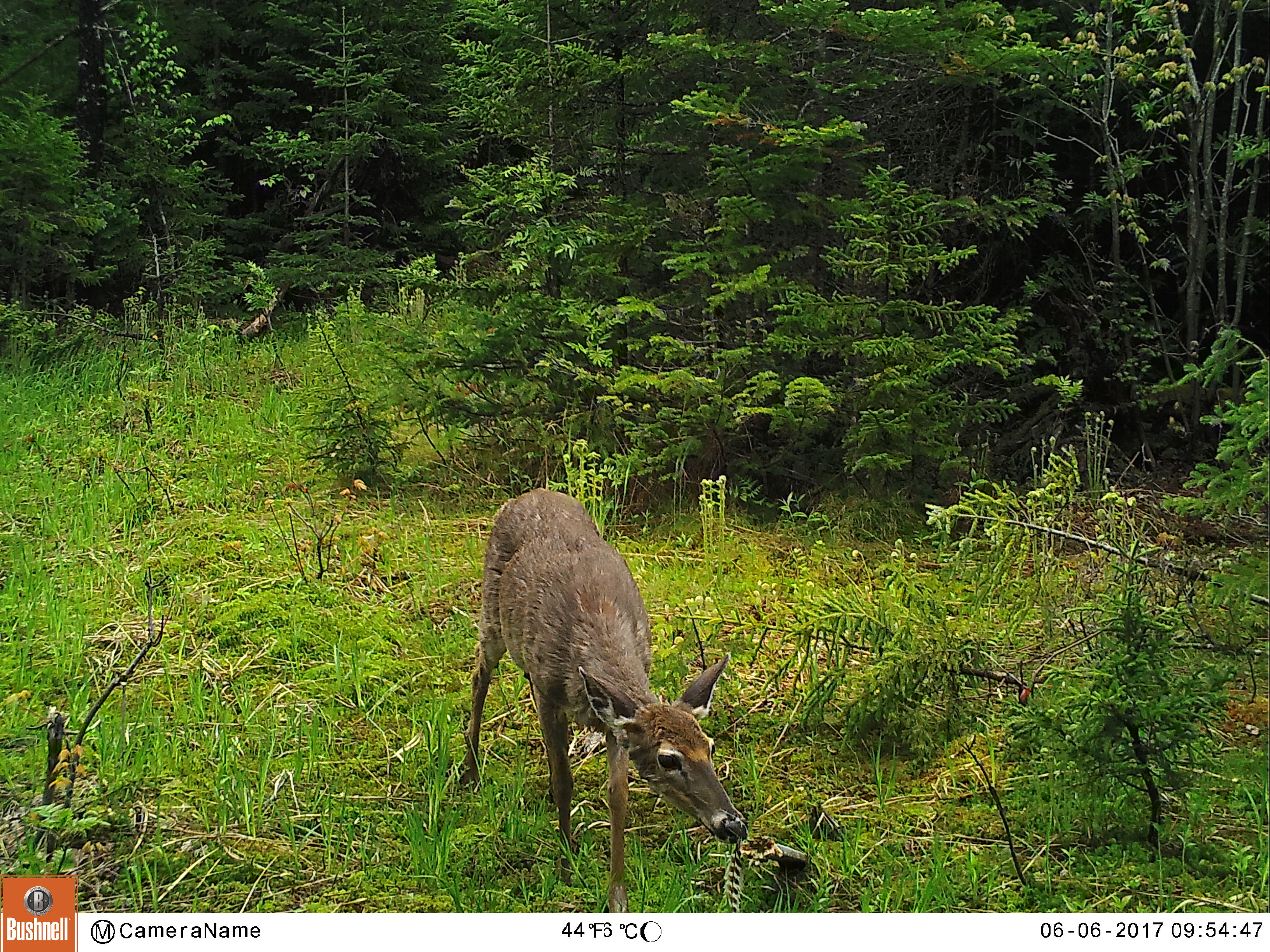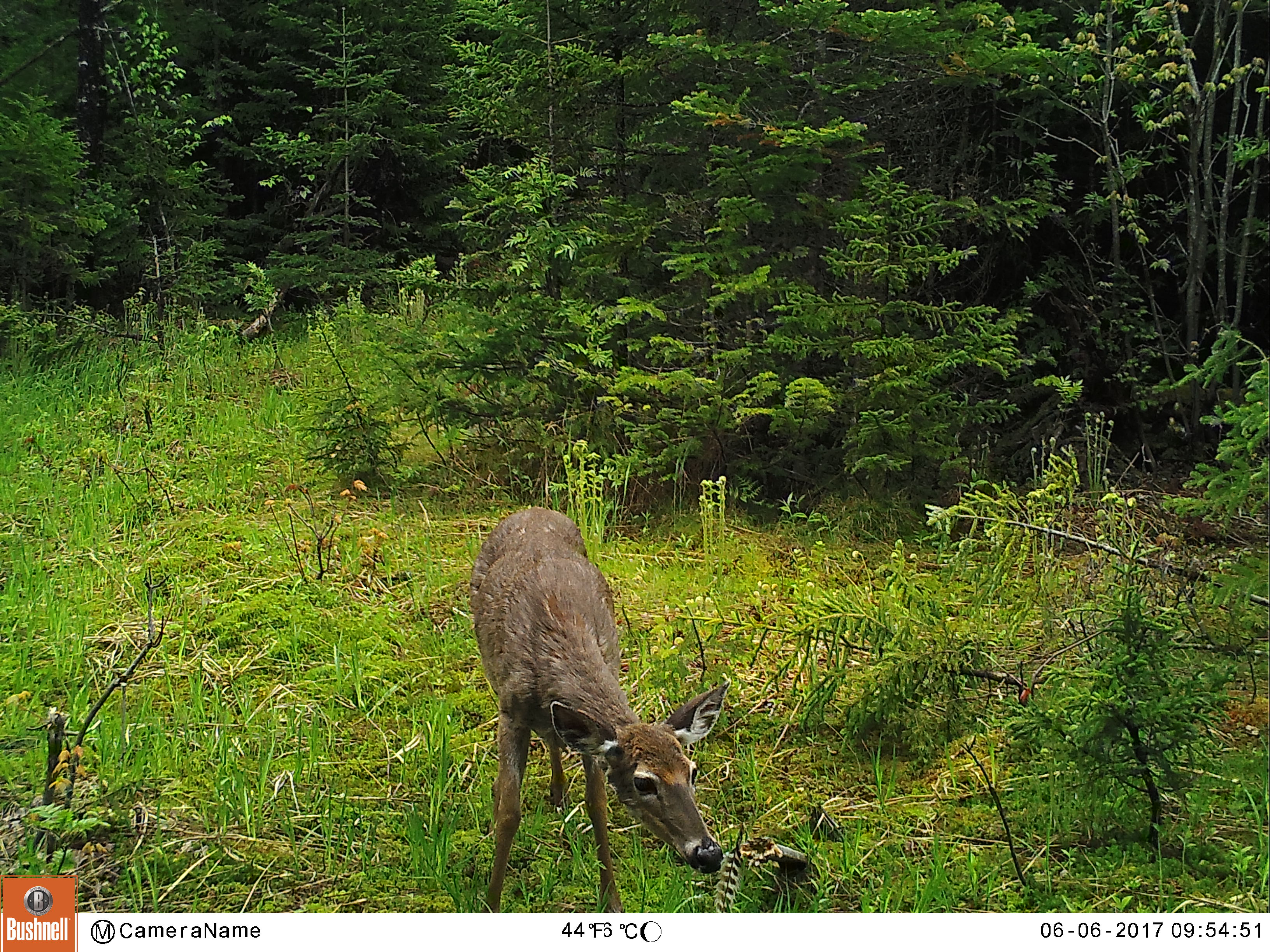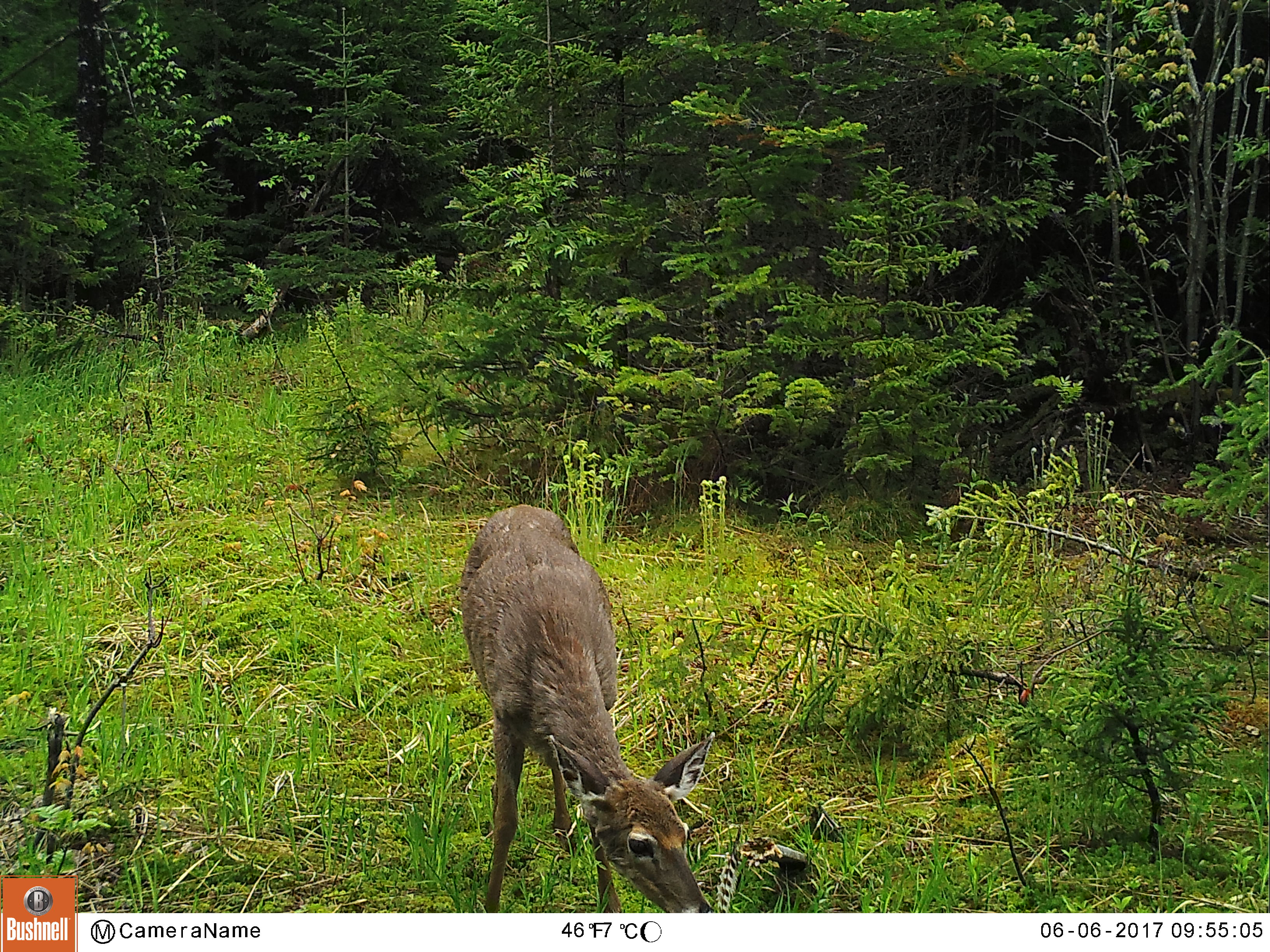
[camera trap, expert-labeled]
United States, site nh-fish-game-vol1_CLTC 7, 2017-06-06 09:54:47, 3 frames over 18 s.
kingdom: Animalia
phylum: Chordata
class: Mammalia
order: Artiodactyla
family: Cervidae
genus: Odocoileus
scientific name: Odocoileus virginianus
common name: white-tailed deer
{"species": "white-tailed deer (Odocoileus virginianus)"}